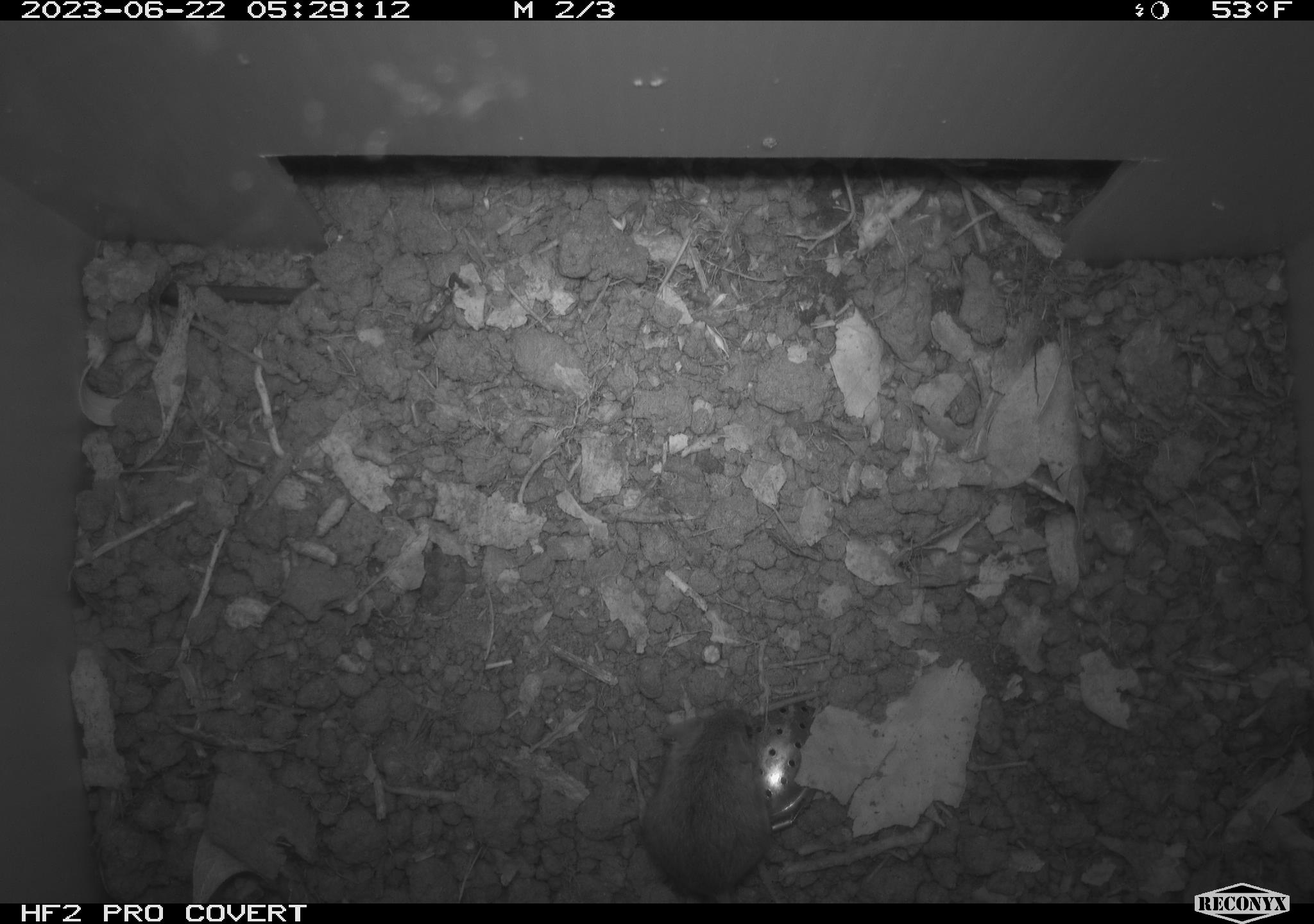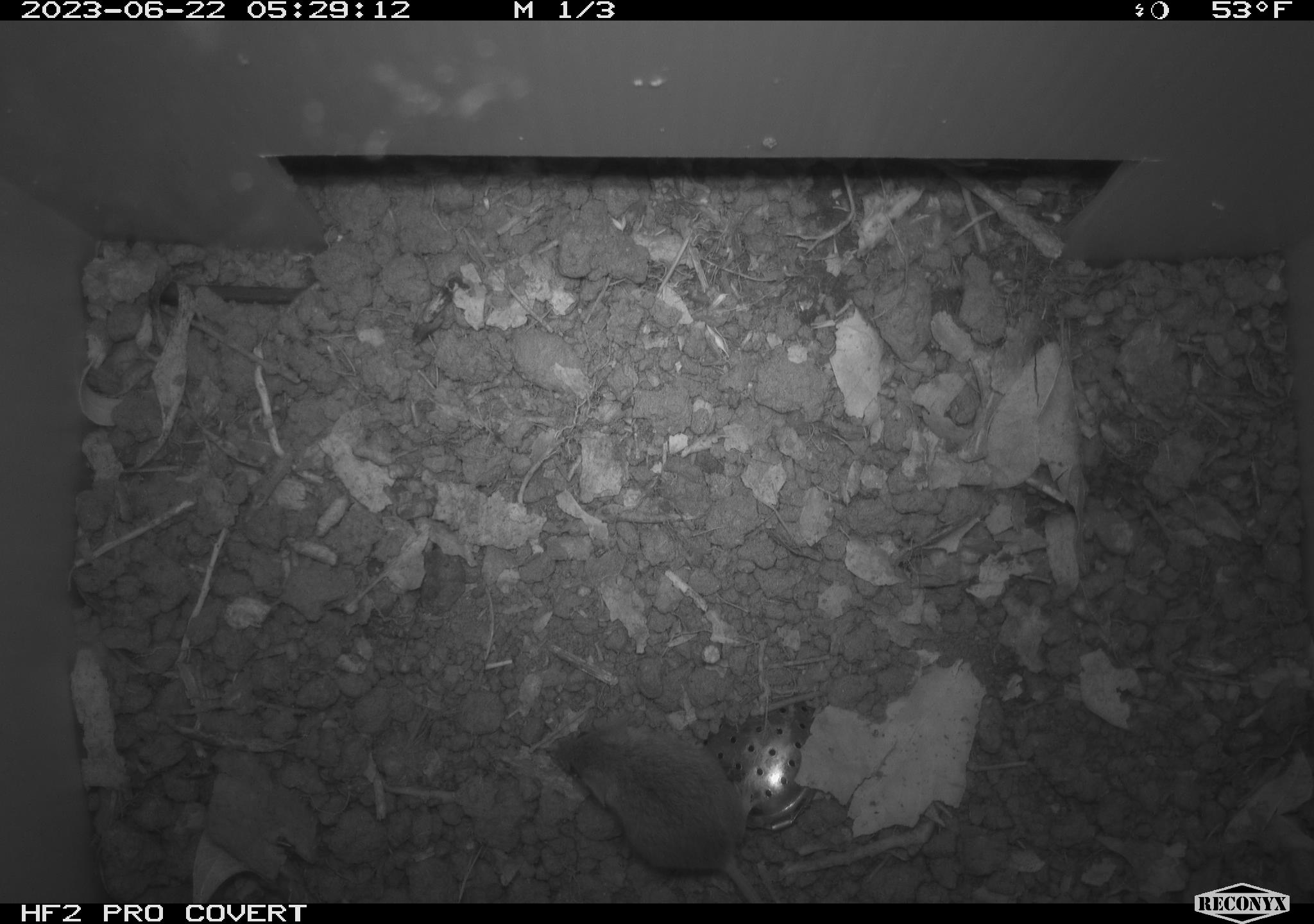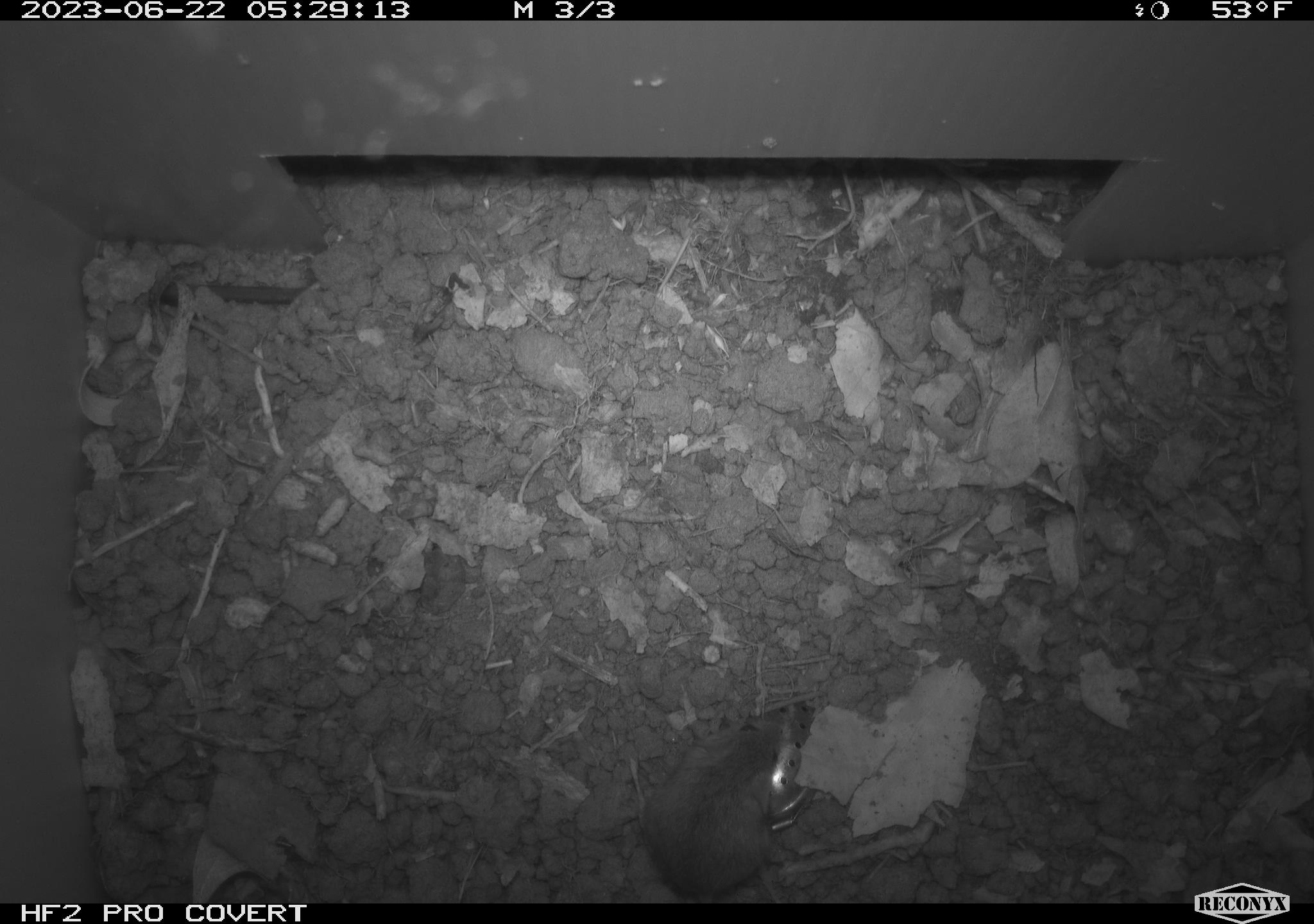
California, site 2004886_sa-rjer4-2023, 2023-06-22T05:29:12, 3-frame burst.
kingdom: Animalia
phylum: Chordata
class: Mammalia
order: Rodentia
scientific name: Rodentia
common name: mouse species